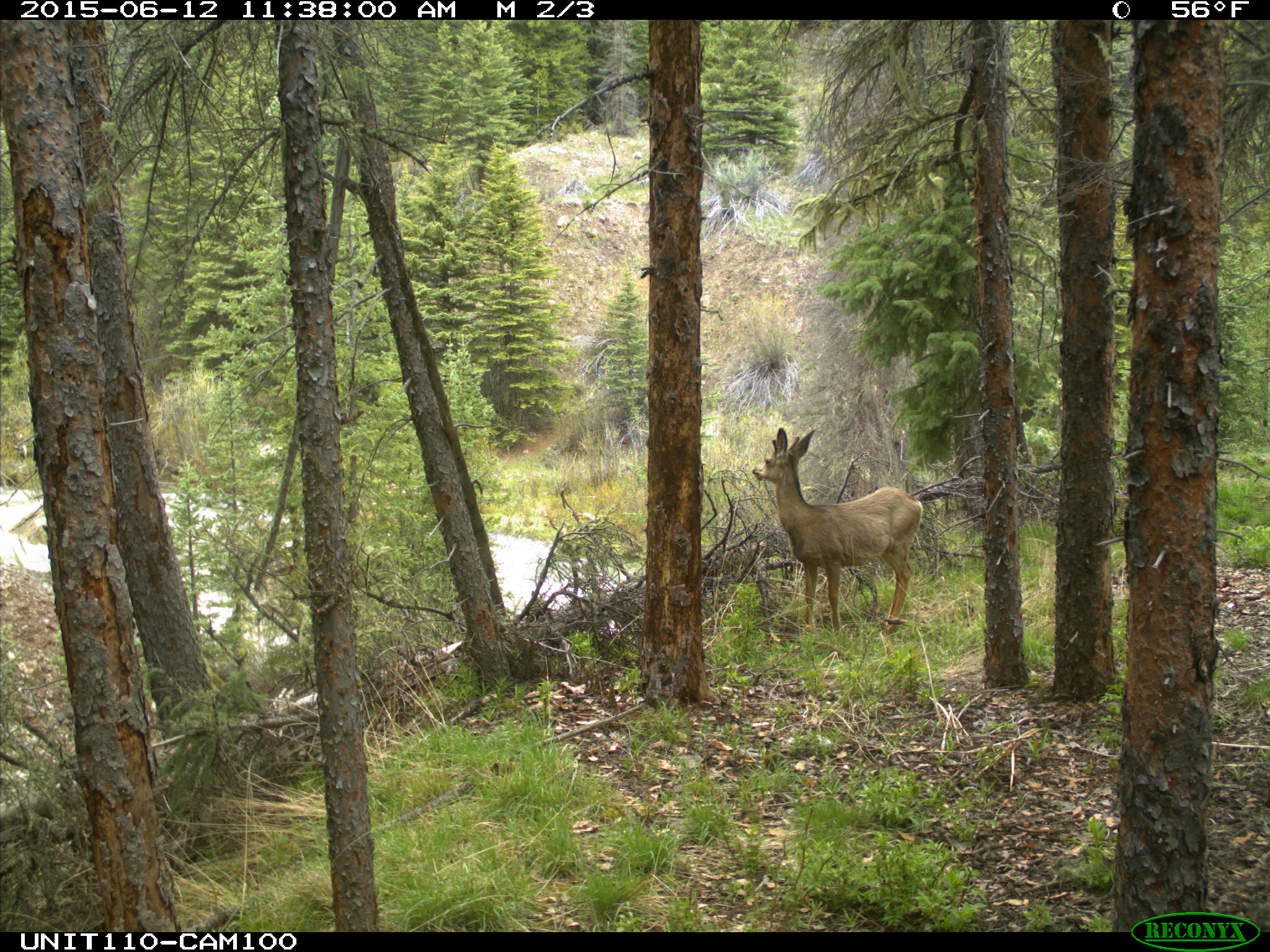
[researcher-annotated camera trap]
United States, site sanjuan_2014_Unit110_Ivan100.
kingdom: Animalia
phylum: Chordata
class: Mammalia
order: Artiodactyla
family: Cervidae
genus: Odocoileus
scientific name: Odocoileus hemionus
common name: mule deer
Odocoileus hemionus (mule deer).